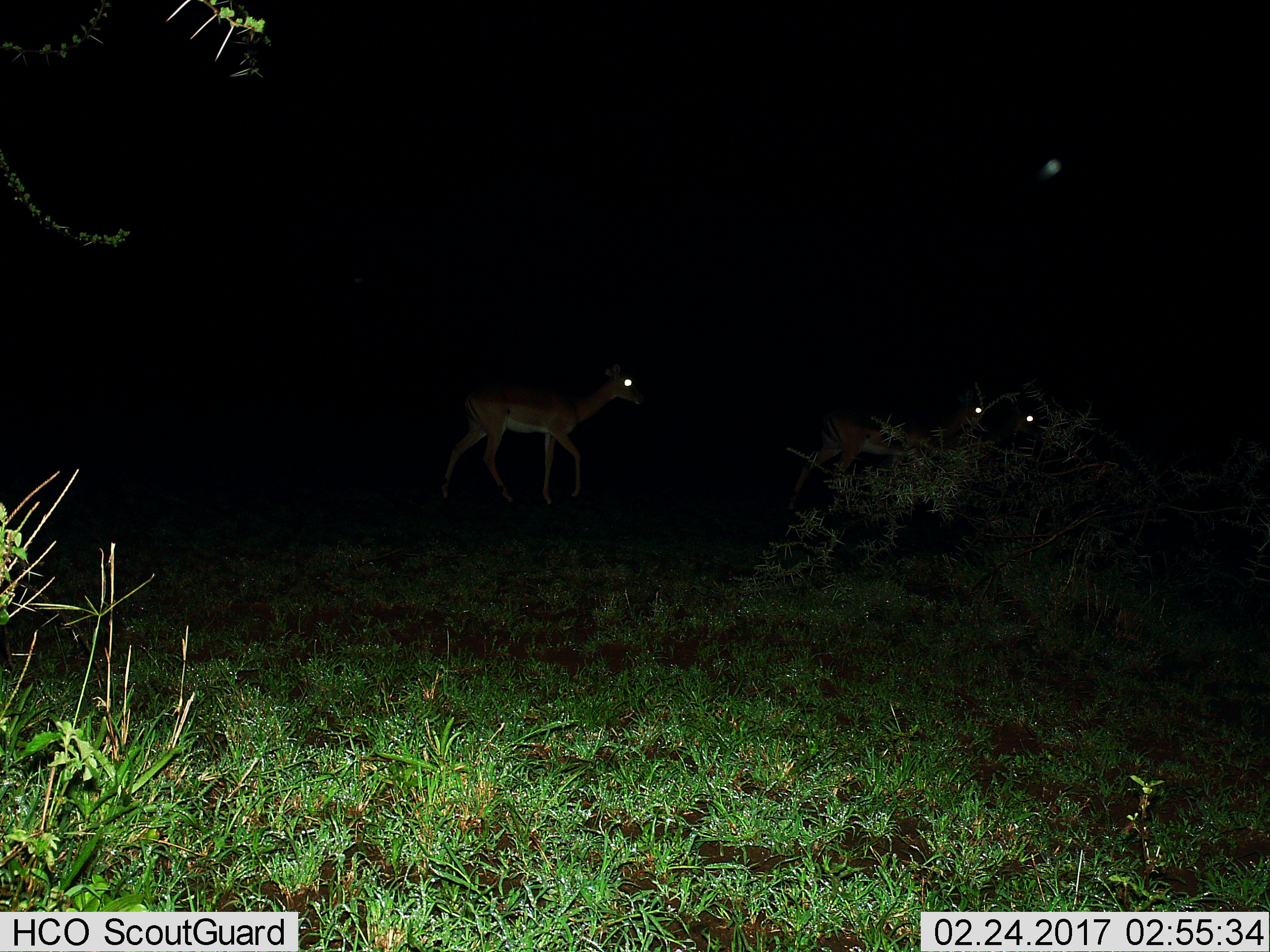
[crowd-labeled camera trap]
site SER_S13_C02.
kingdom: Animalia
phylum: Chordata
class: Mammalia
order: Artiodactyla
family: Bovidae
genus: Aepyceros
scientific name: Aepyceros melampus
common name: impala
Impala (Aepyceros melampus), count 3. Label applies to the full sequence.